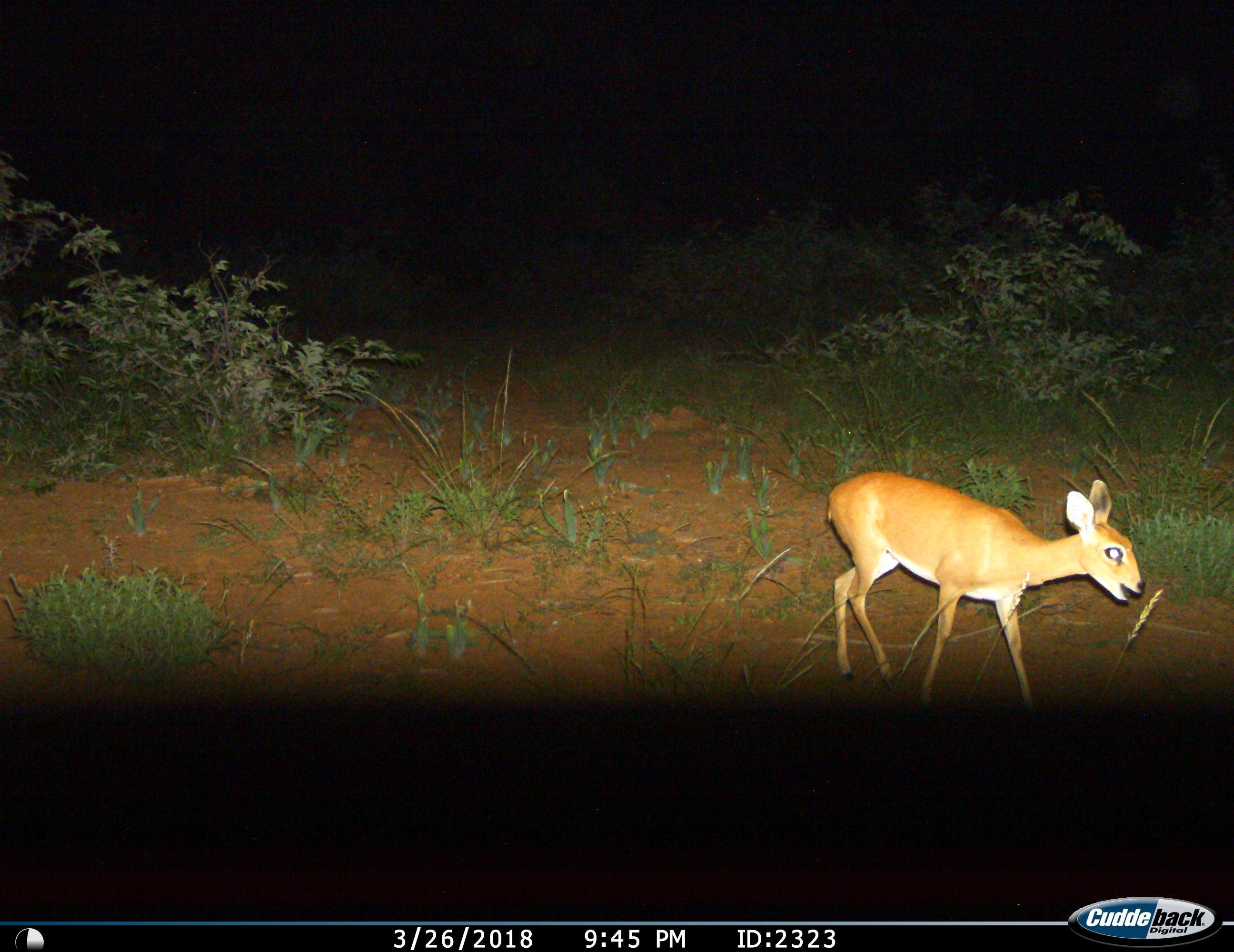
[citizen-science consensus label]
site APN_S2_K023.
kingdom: Animalia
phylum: Chordata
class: Mammalia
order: Artiodactyla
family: Bovidae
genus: Raphicerus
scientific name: Raphicerus campestris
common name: steenbok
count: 1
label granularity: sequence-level